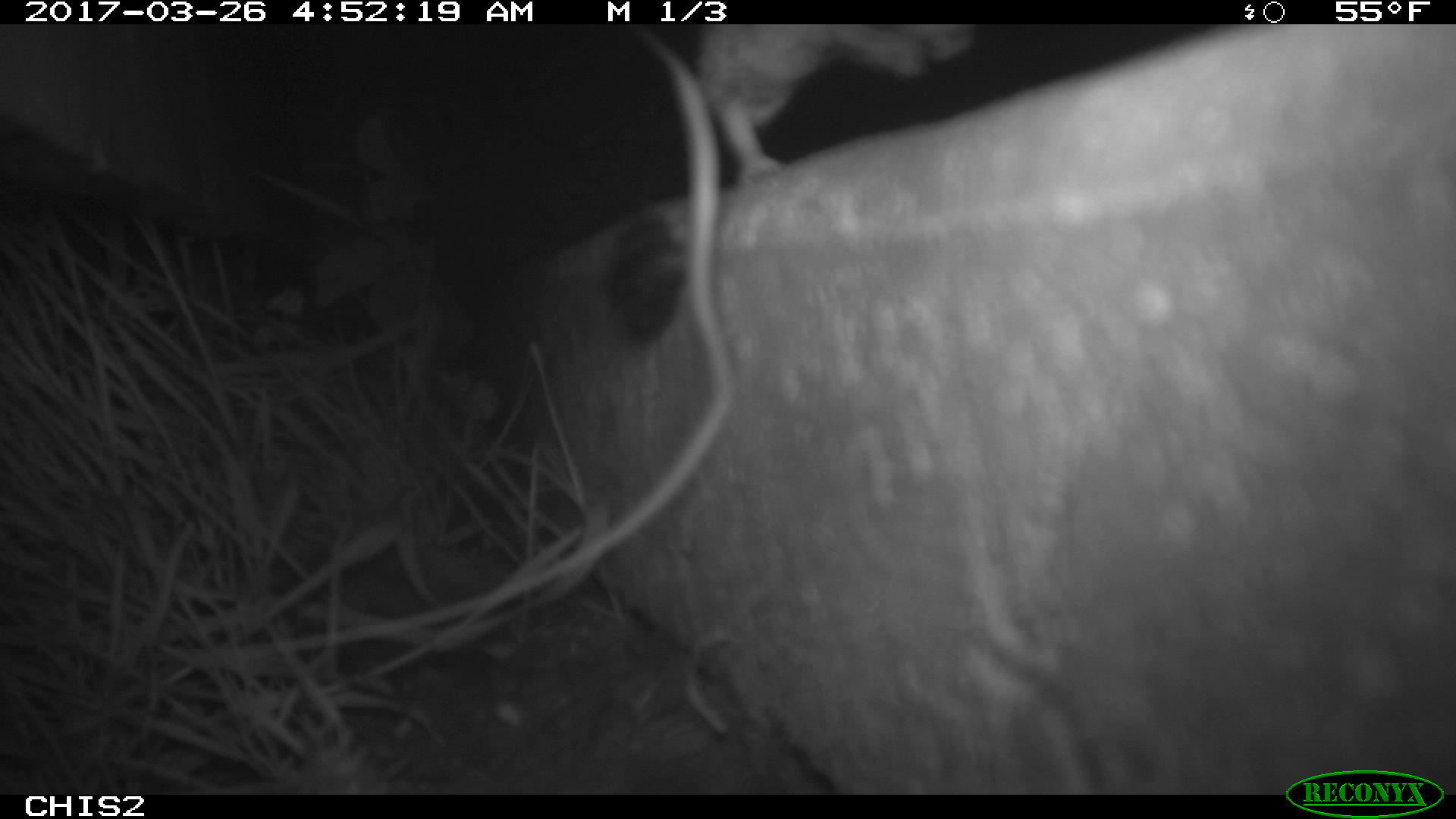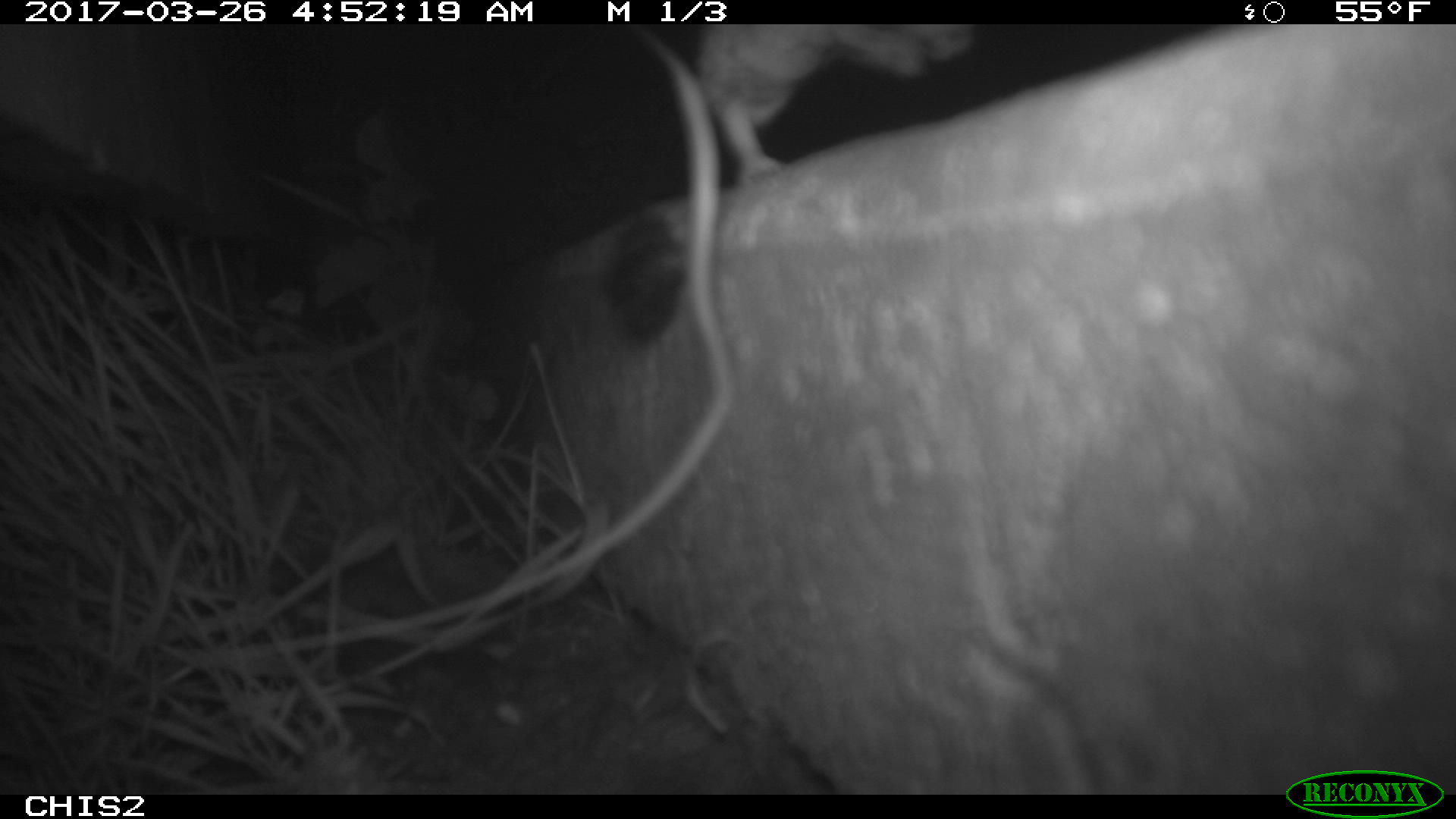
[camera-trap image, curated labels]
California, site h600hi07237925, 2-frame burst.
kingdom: Animalia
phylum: Chordata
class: Mammalia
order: Rodentia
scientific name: Rodentia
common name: rodent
Rodent (Rodentia).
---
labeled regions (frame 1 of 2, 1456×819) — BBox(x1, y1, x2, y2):
rodent: BBox(696, 24, 974, 186)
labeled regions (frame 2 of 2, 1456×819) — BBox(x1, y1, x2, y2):
rodent: BBox(696, 24, 974, 187)